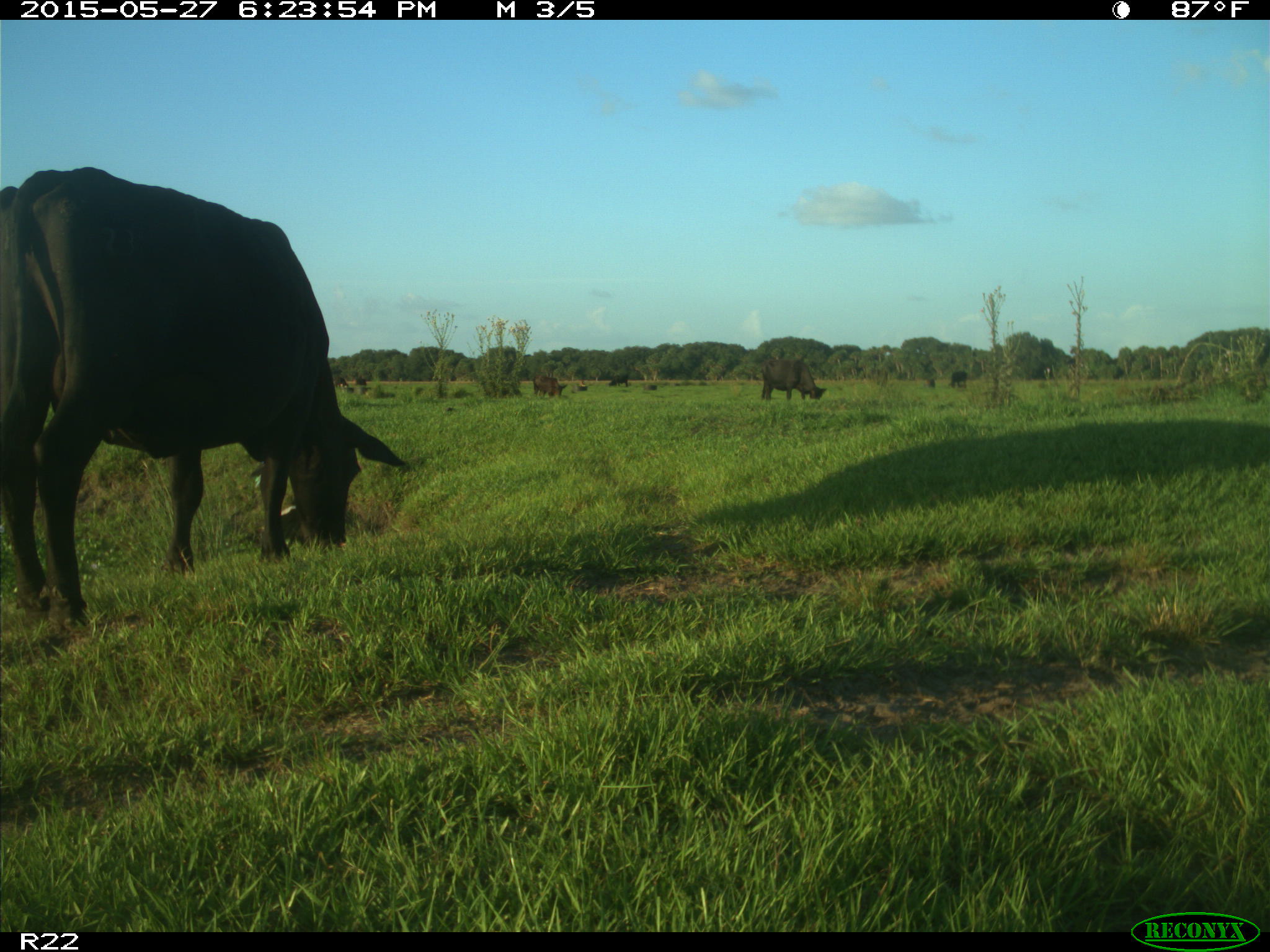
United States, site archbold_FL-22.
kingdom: Animalia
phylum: Chordata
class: Mammalia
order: Artiodactyla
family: Bovidae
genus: Bos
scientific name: Bos taurus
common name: domestic cow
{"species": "Bos taurus (domestic cow)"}